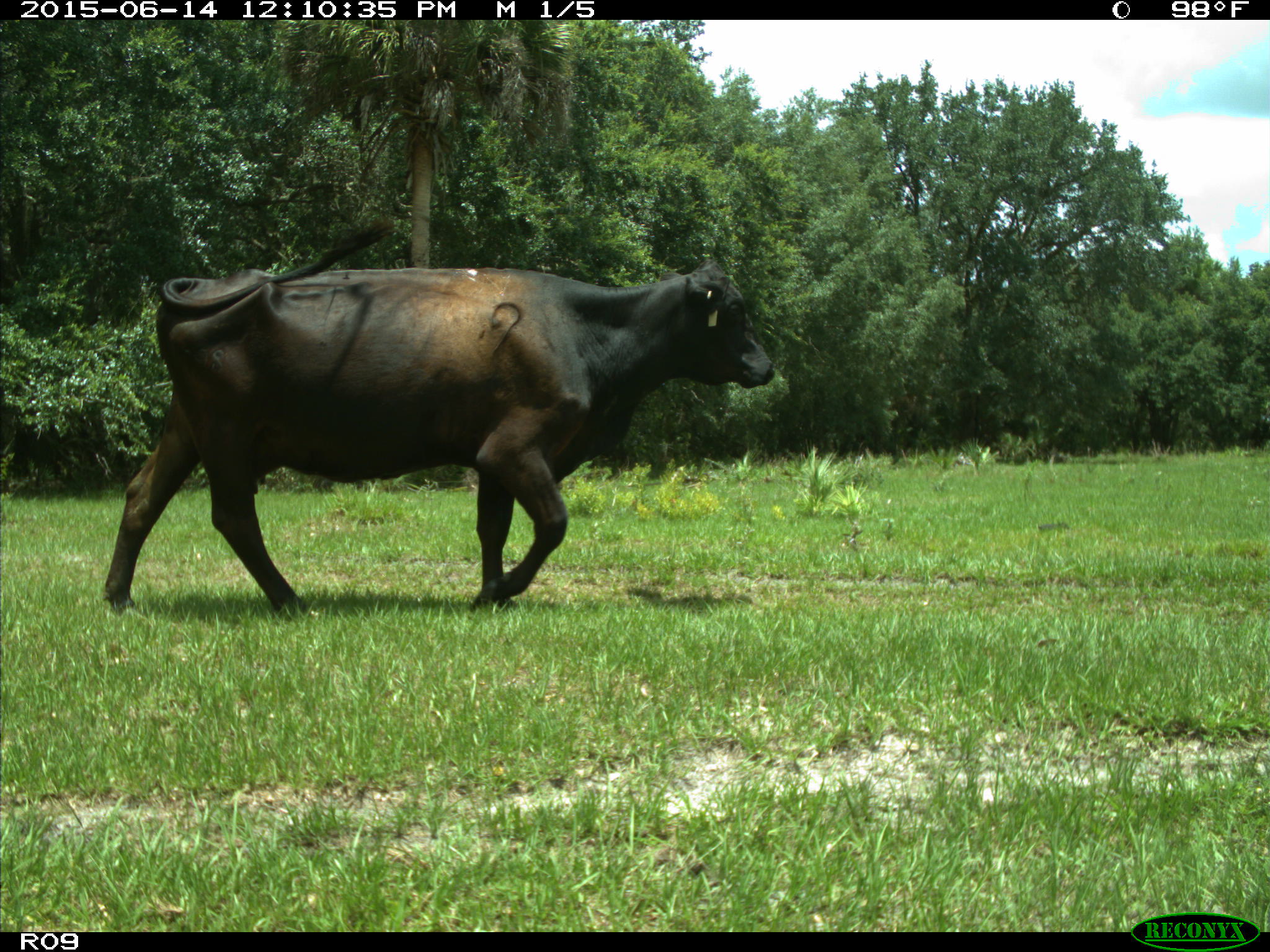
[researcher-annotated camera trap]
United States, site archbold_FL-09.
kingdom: Animalia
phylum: Chordata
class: Mammalia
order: Artiodactyla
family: Bovidae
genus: Bos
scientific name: Bos taurus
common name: domestic cow